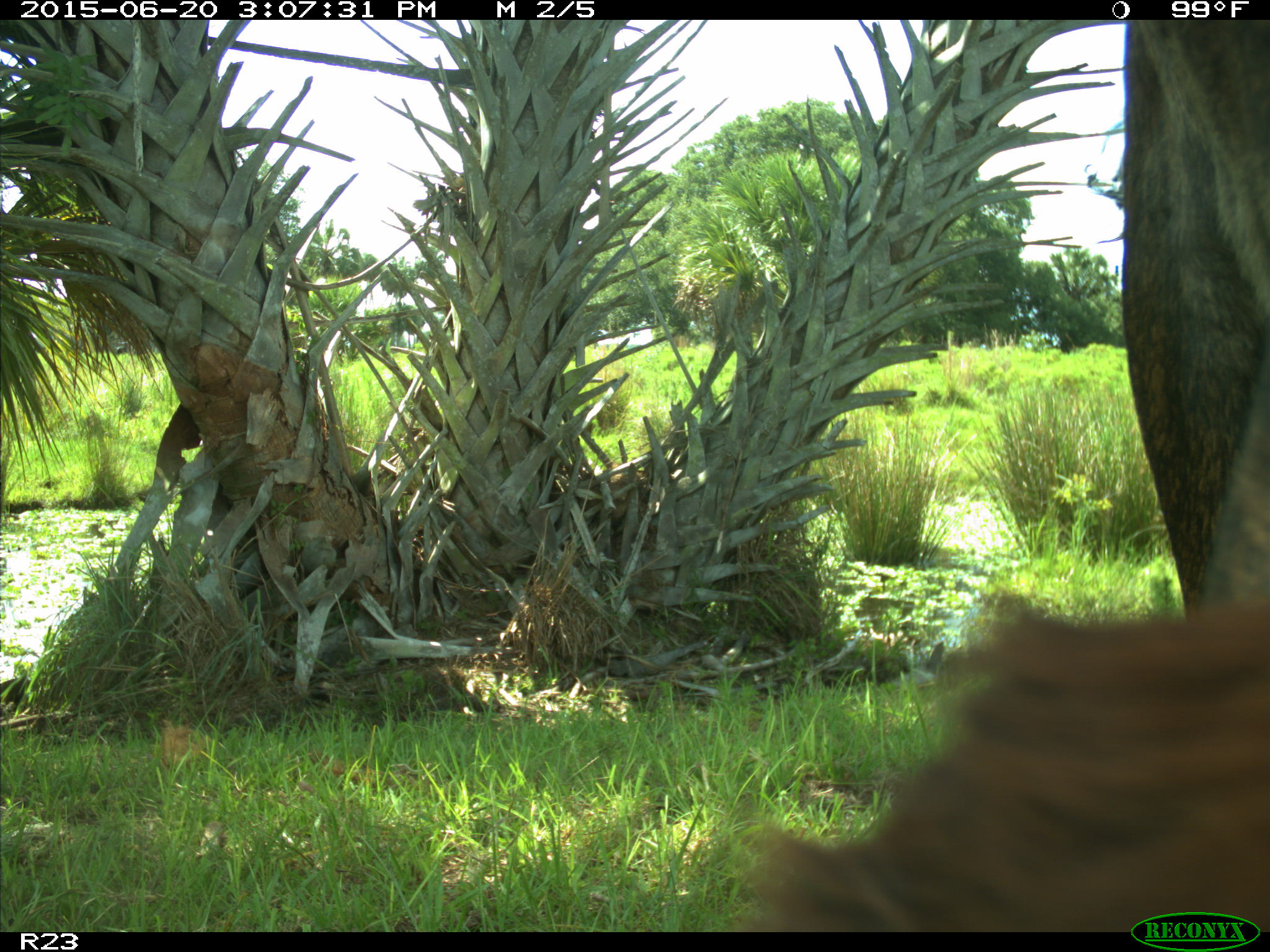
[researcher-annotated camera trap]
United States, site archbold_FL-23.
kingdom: Animalia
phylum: Chordata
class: Mammalia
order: Artiodactyla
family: Bovidae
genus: Bos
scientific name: Bos taurus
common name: domestic cow